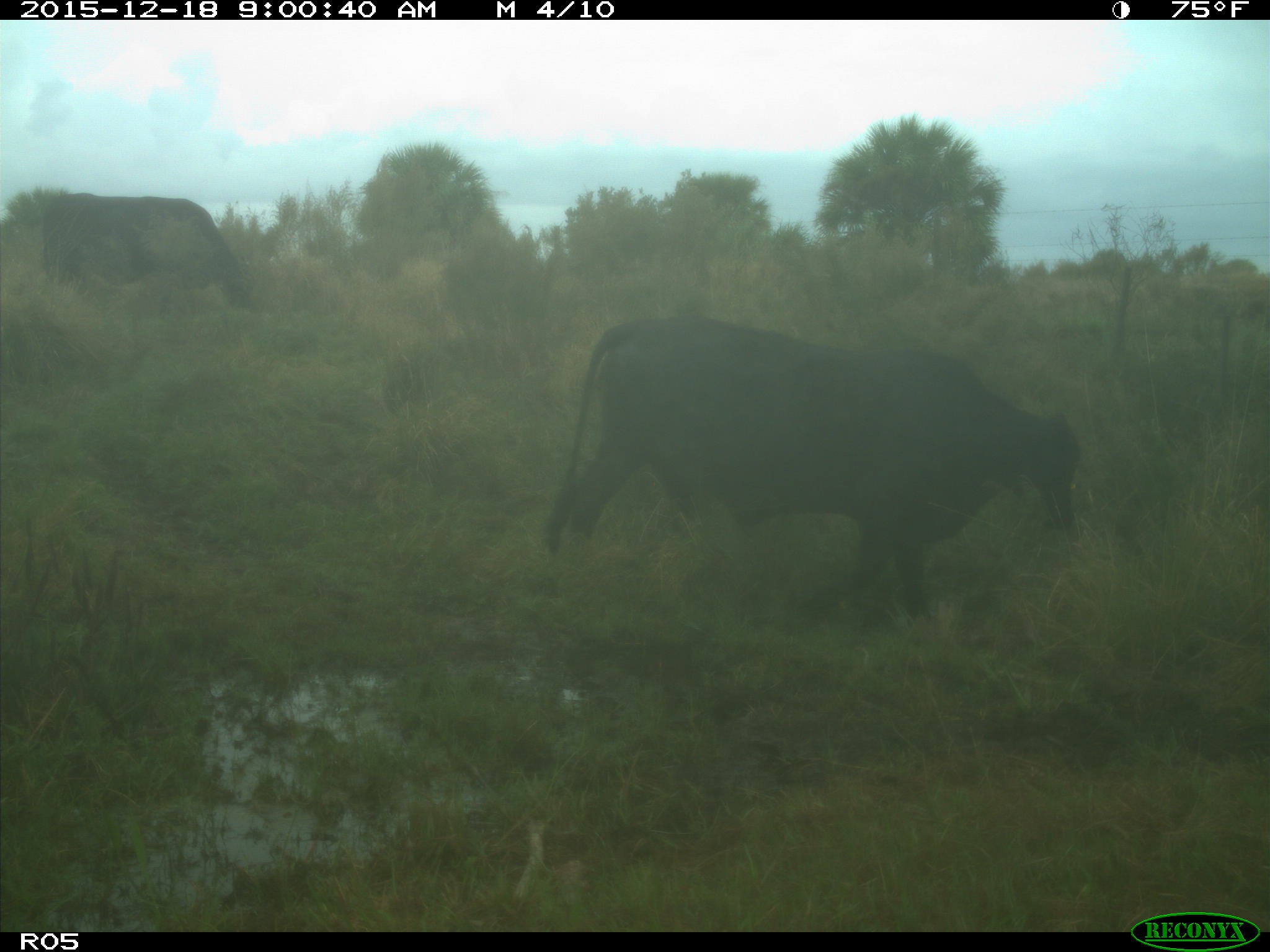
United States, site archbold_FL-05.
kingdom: Animalia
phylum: Chordata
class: Mammalia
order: Artiodactyla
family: Bovidae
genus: Bos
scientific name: Bos taurus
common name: domestic cow